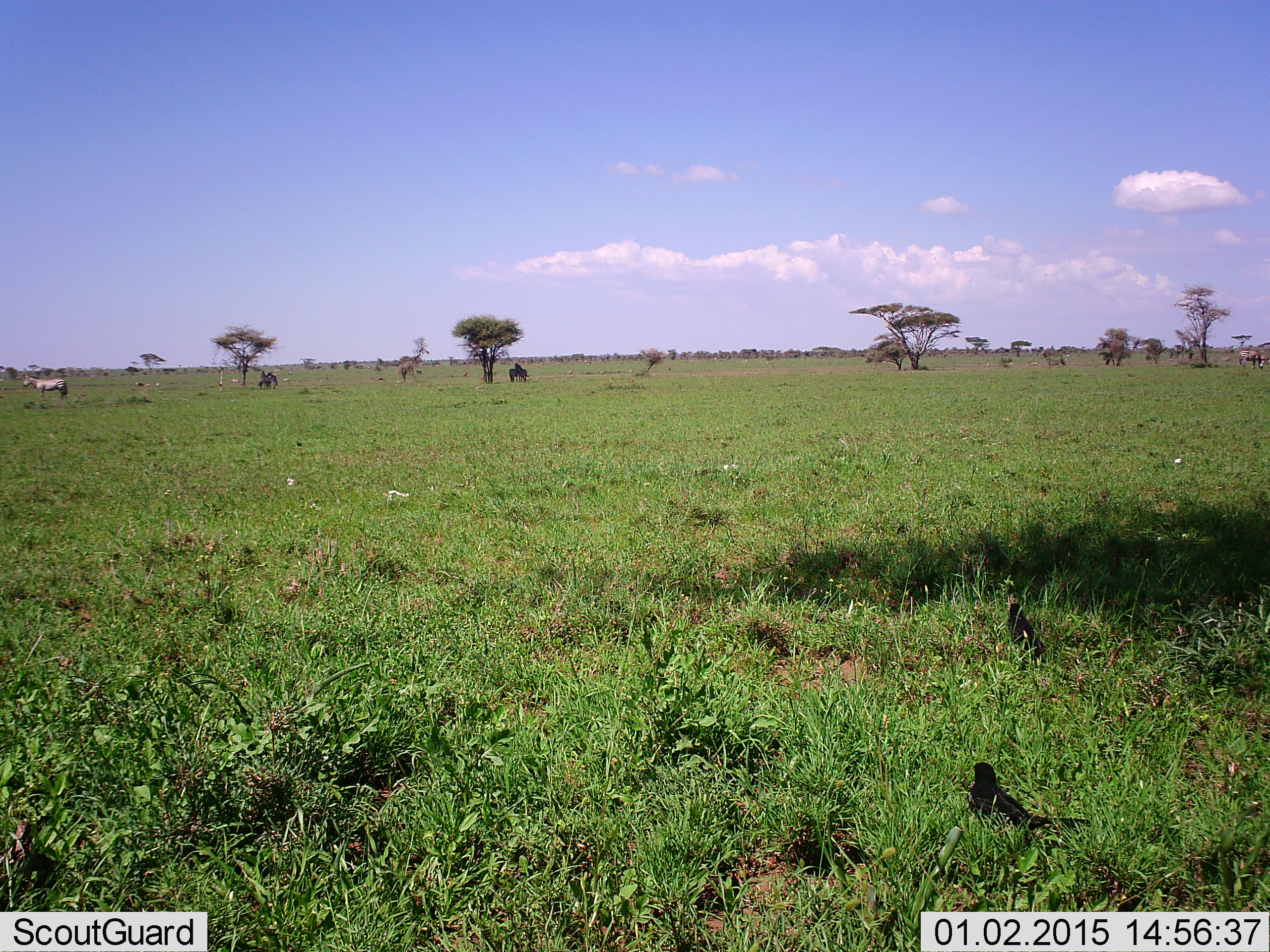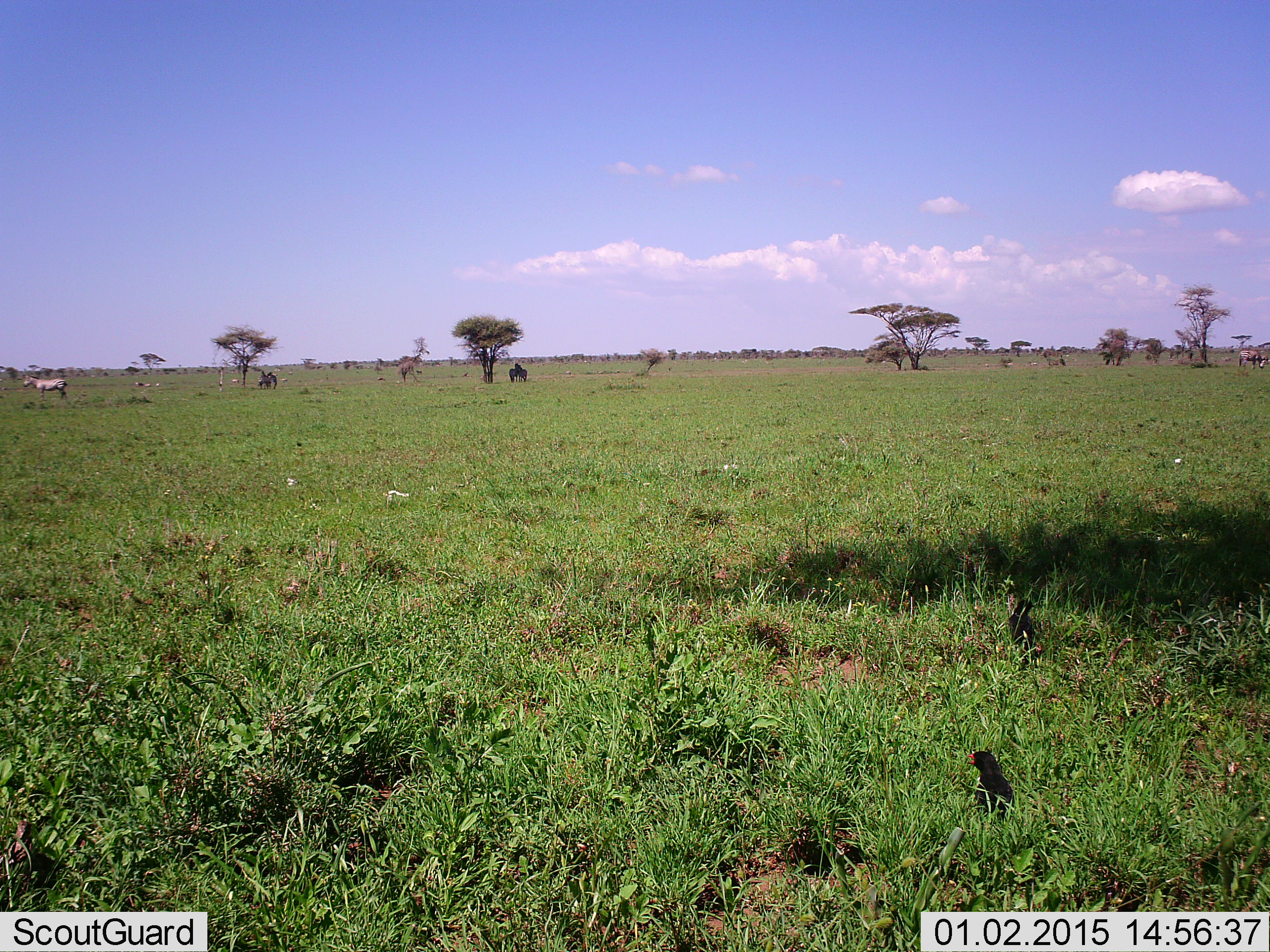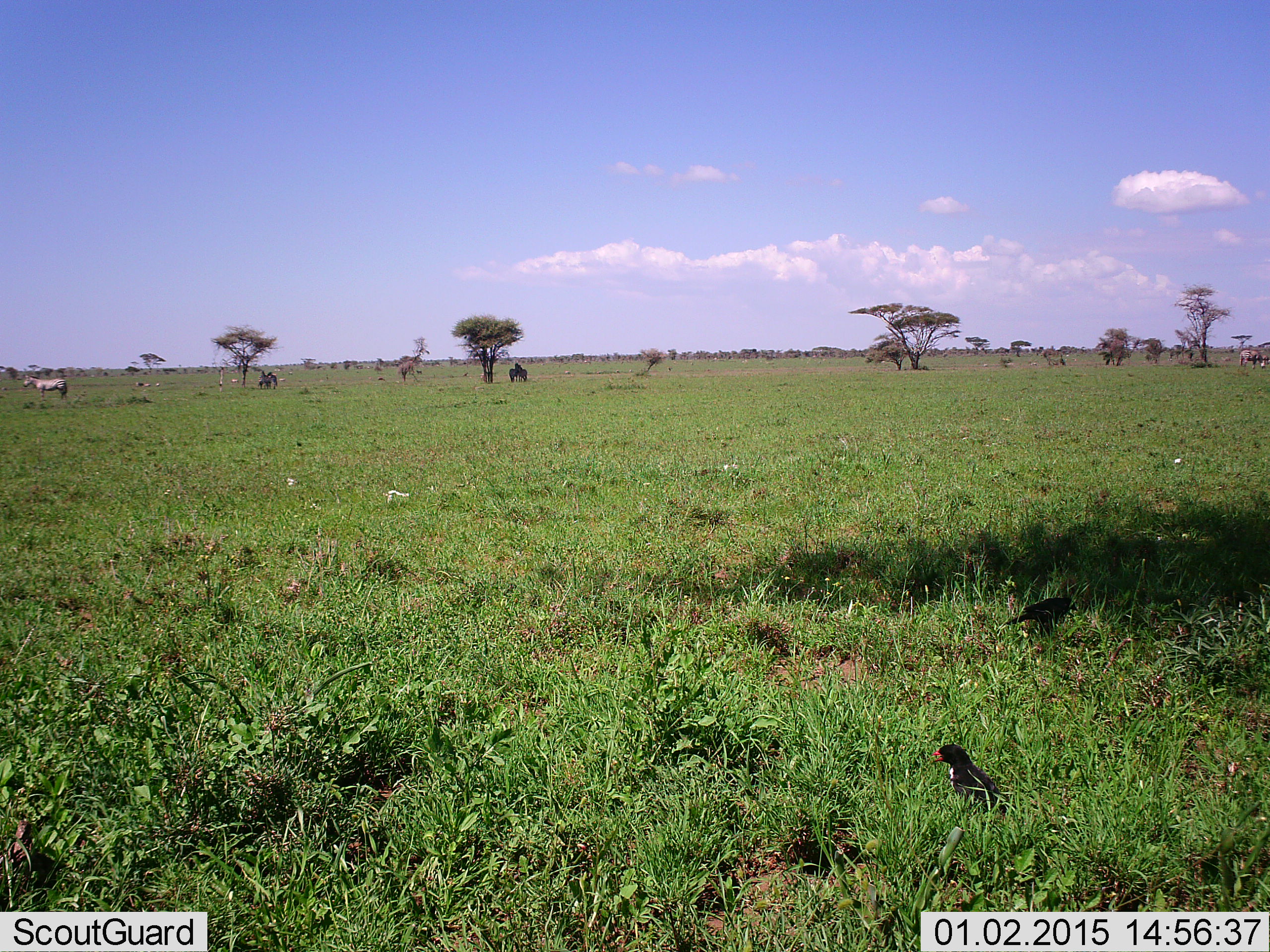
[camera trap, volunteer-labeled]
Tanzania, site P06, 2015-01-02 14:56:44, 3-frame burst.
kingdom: Animalia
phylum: Chordata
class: Aves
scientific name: Aves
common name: bird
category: otherbird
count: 2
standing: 67%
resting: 0%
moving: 27%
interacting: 7%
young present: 0%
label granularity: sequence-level